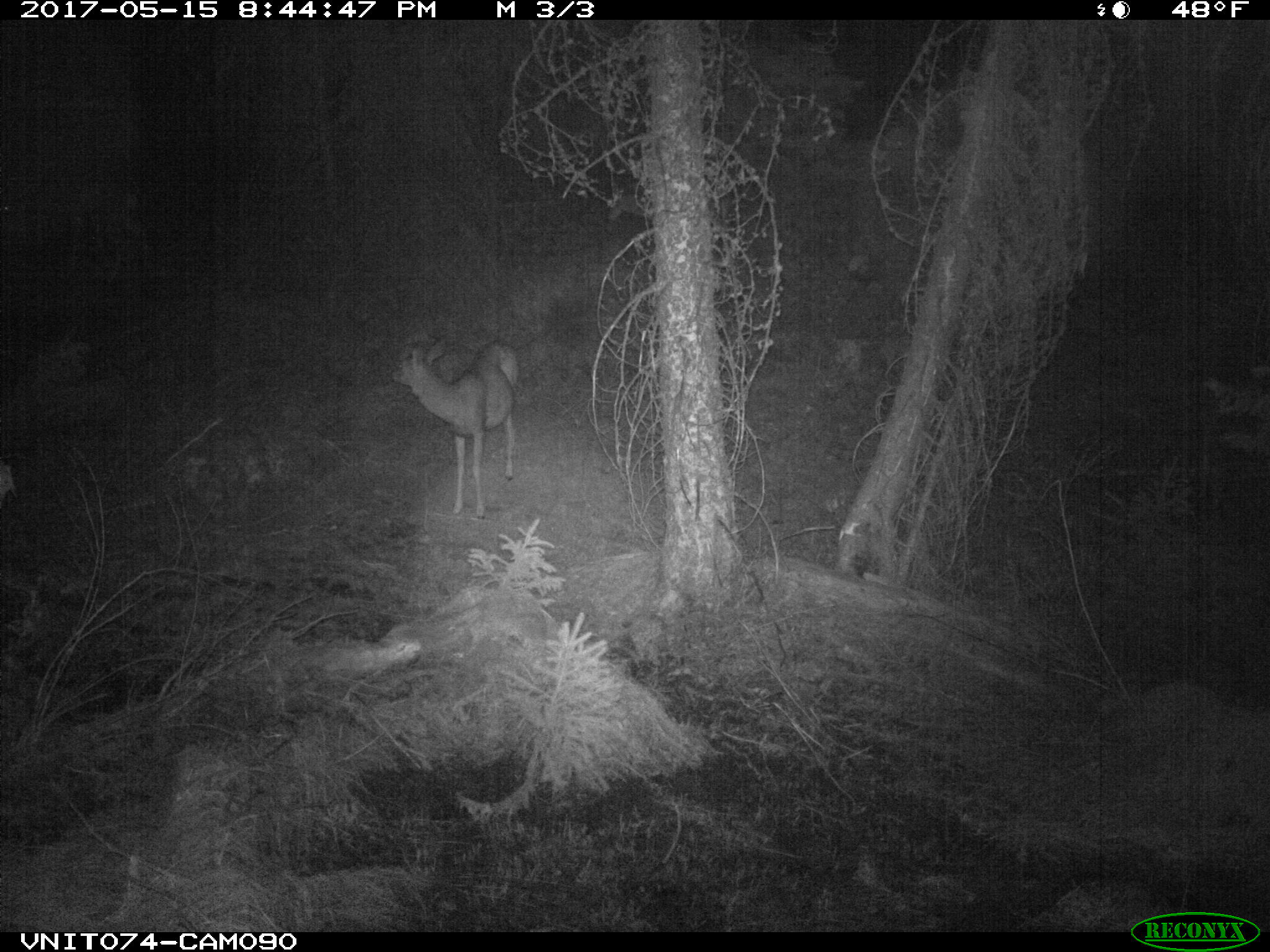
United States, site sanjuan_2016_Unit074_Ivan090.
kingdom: Animalia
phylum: Chordata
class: Mammalia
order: Artiodactyla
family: Cervidae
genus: Odocoileus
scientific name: Odocoileus hemionus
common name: mule deer